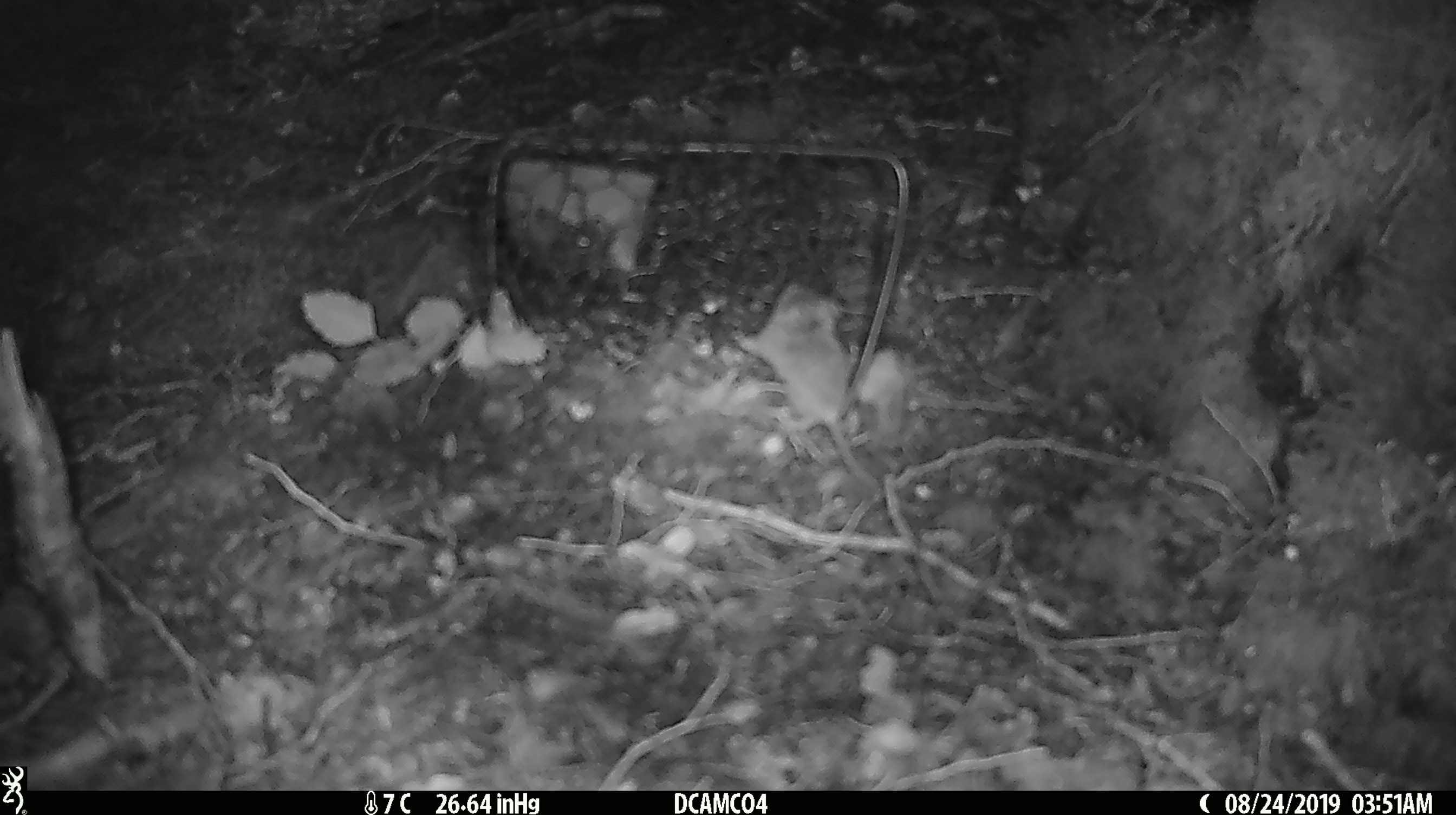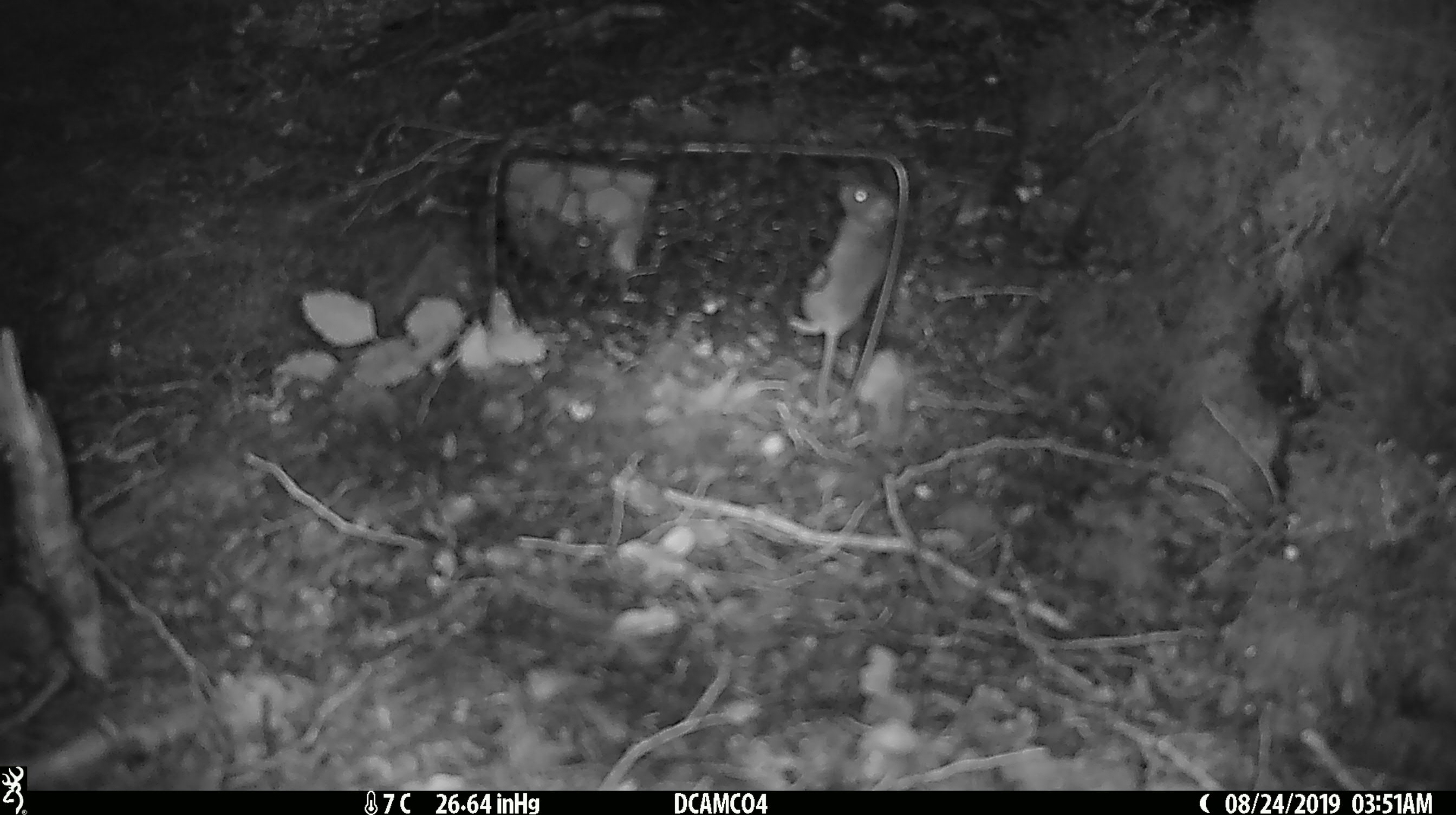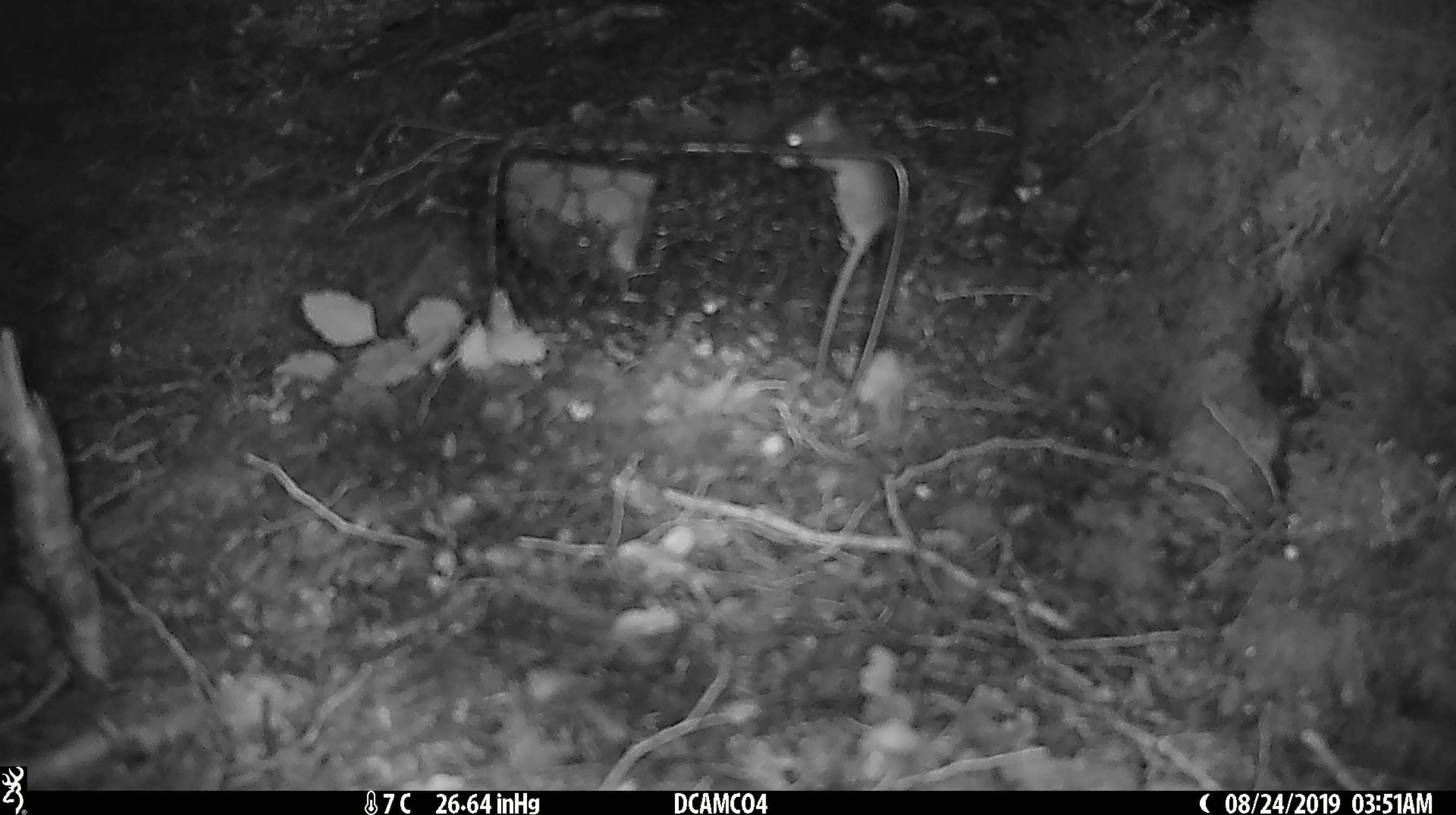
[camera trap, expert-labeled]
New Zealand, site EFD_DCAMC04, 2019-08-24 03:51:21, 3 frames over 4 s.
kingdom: Animalia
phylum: Chordata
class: Mammalia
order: Rodentia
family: Muridae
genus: Mus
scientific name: Mus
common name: mouse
Mouse (Mus).